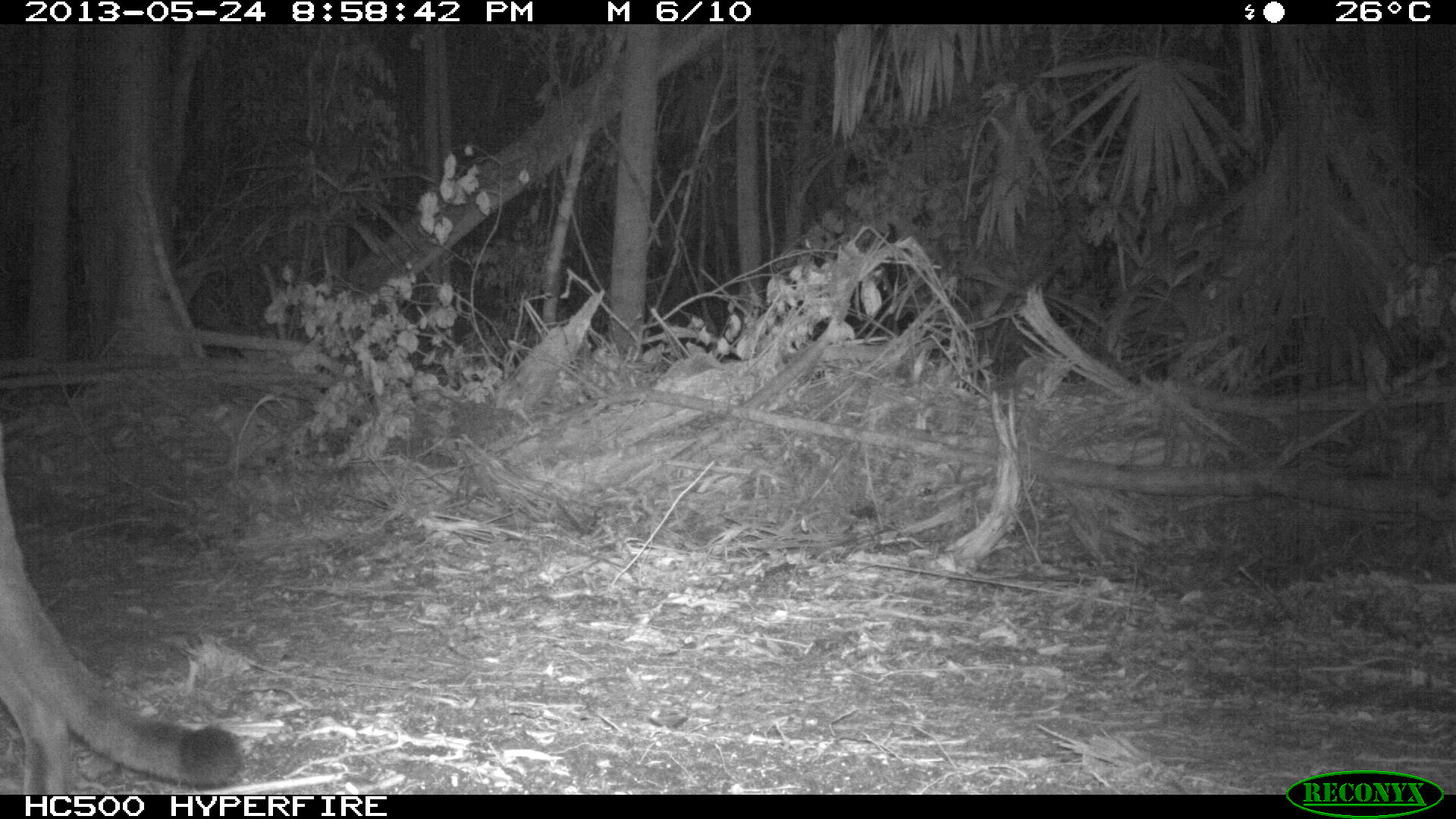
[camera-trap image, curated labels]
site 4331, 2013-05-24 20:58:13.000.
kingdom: Animalia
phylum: Chordata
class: Mammalia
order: Carnivora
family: Felidae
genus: Puma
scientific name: Puma concolor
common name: mountain lion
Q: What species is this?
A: Puma concolor (mountain lion).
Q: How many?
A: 1.